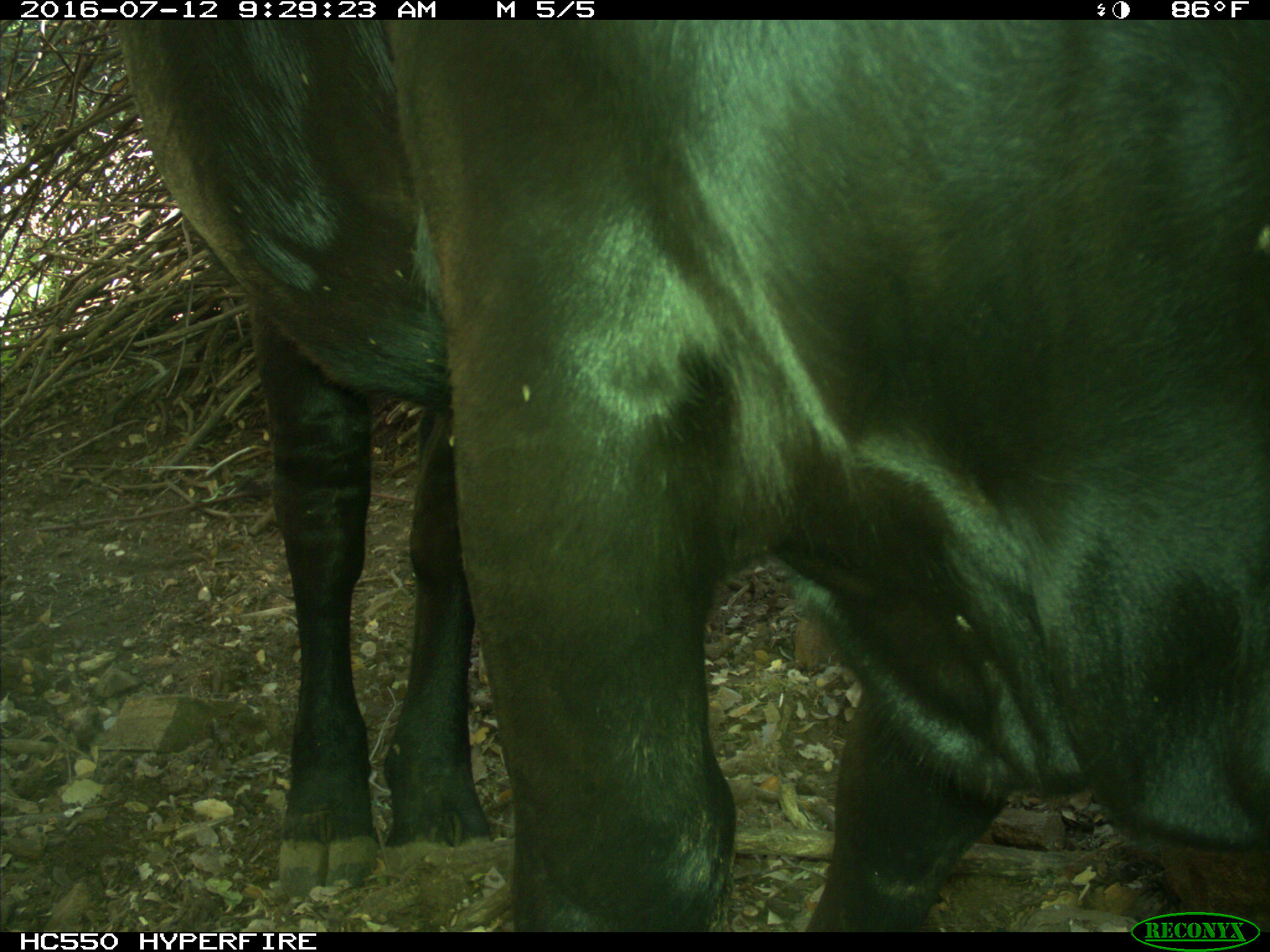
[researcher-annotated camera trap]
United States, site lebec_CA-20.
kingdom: Animalia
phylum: Chordata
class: Mammalia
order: Artiodactyla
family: Bovidae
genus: Bos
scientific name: Bos taurus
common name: domestic cow